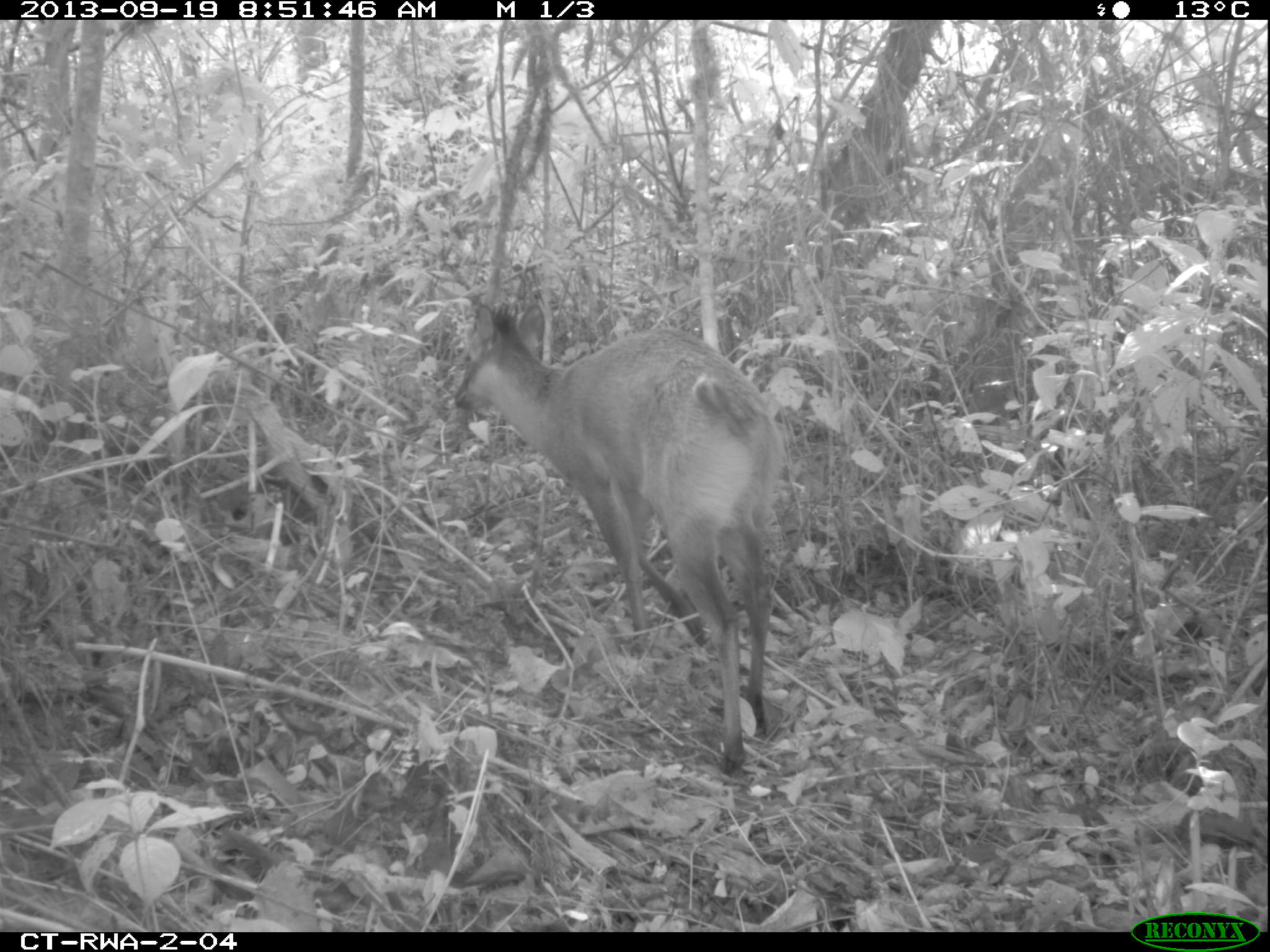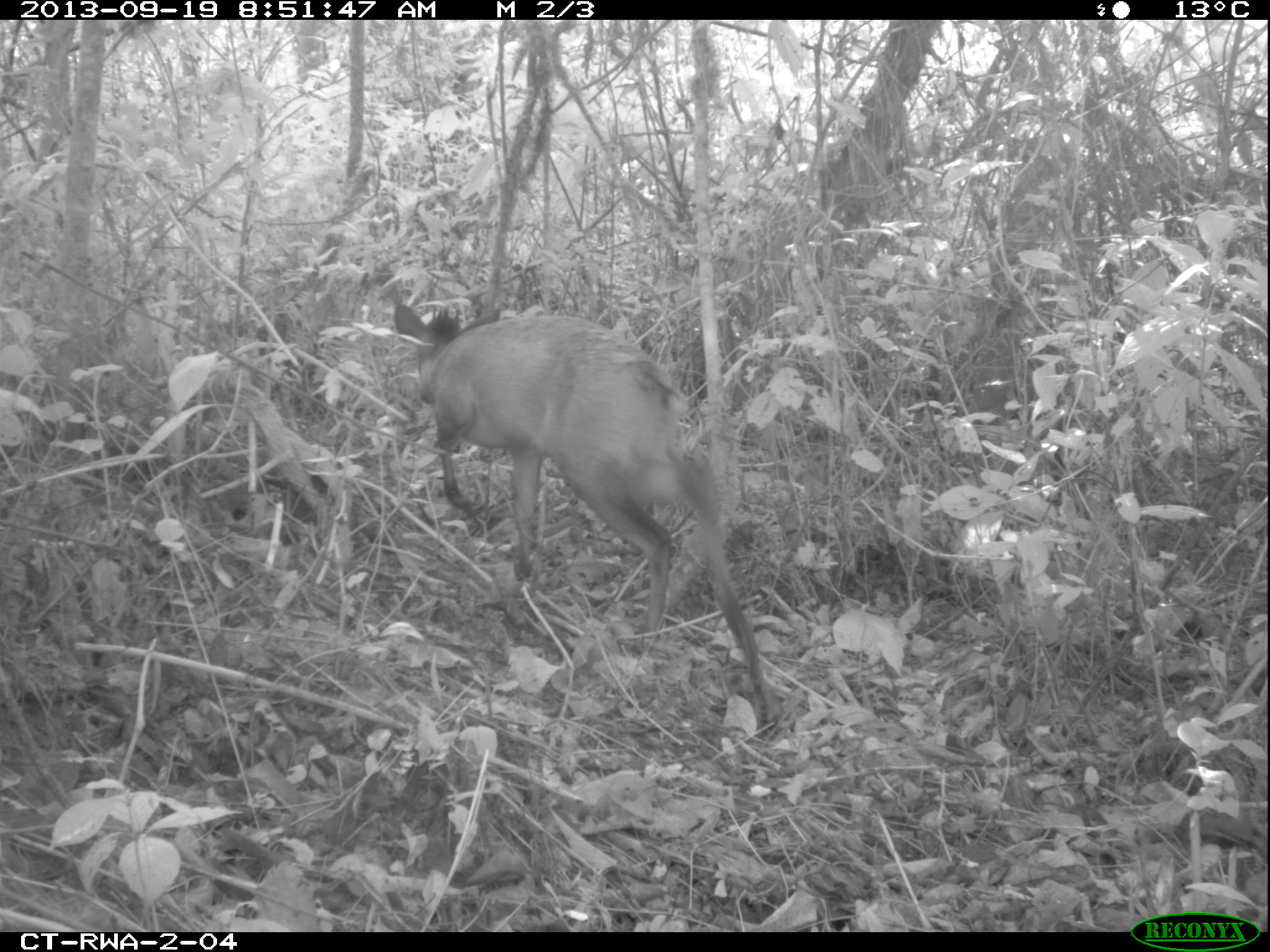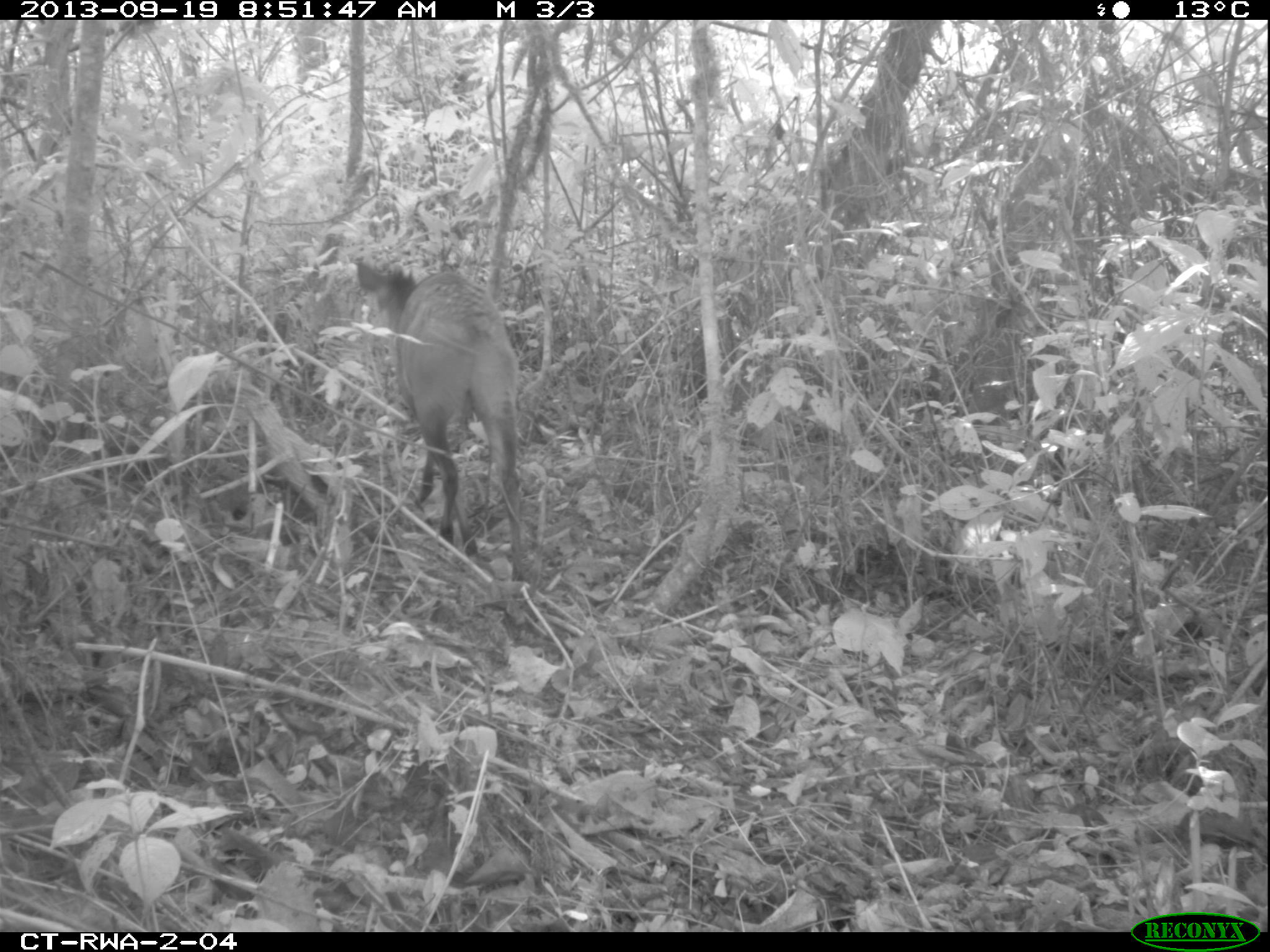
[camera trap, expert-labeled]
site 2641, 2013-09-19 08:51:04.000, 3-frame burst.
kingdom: Animalia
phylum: Chordata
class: Mammalia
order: Artiodactyla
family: Bovidae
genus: Cephalophus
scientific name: Cephalophus nigrifrons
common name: black-fronted duiker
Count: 1.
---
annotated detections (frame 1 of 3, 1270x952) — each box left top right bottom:
cephalophus nigrifrons: 450 299 784 774